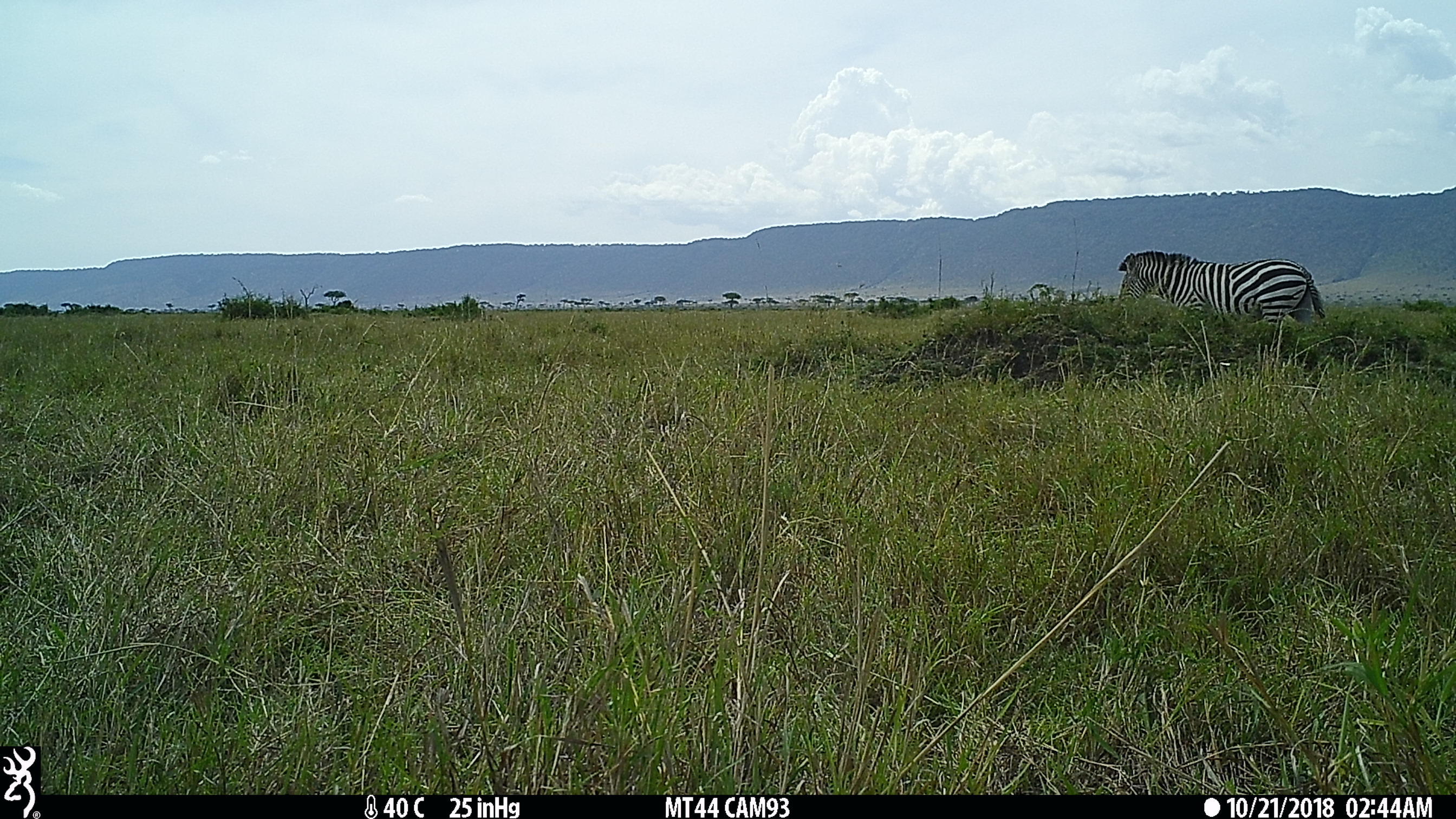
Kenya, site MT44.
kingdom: Animalia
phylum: Chordata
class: Mammalia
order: Perissodactyla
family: Equidae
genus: Equus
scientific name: Equus quagga burchellii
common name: burchell's zebra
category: zebra